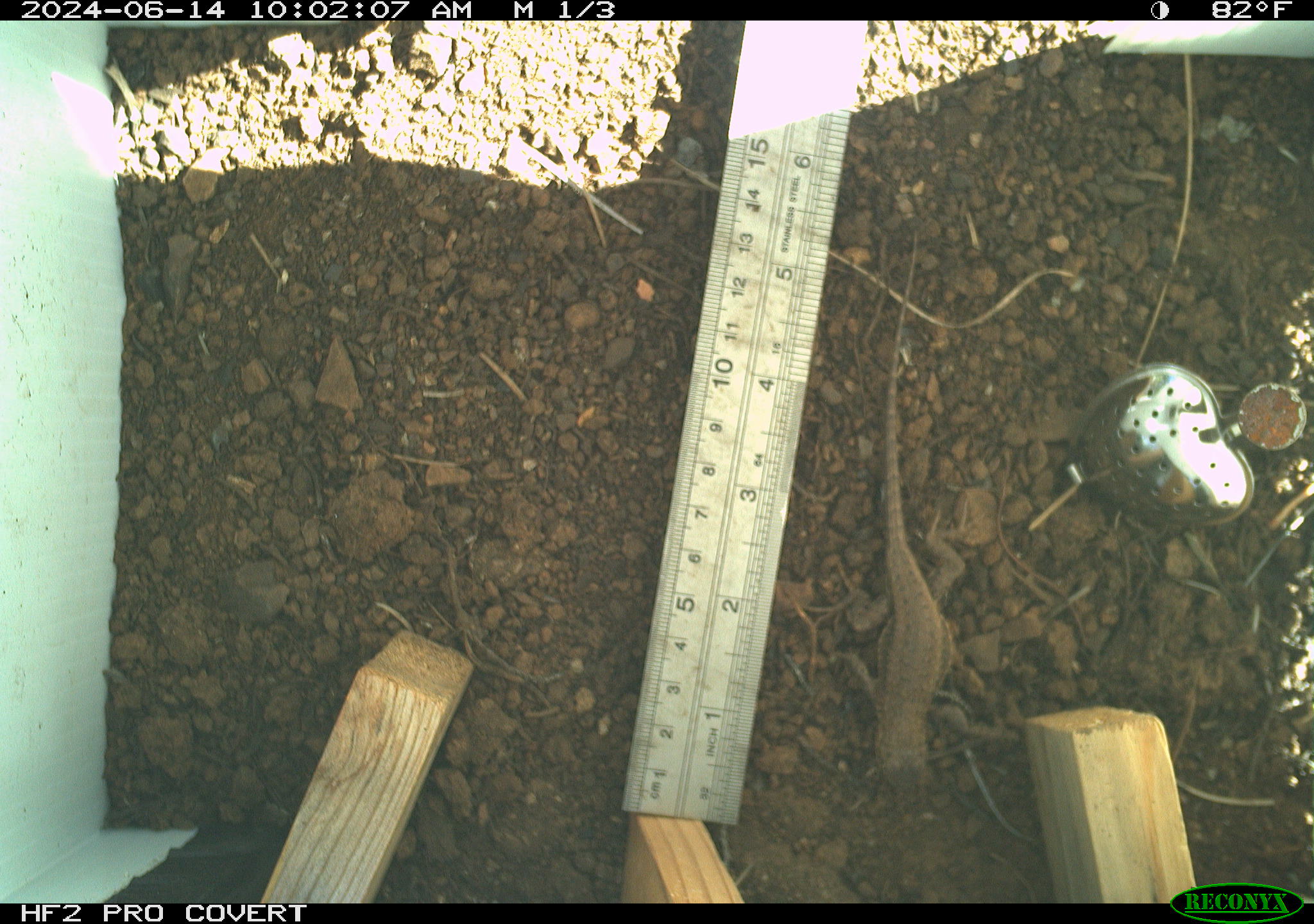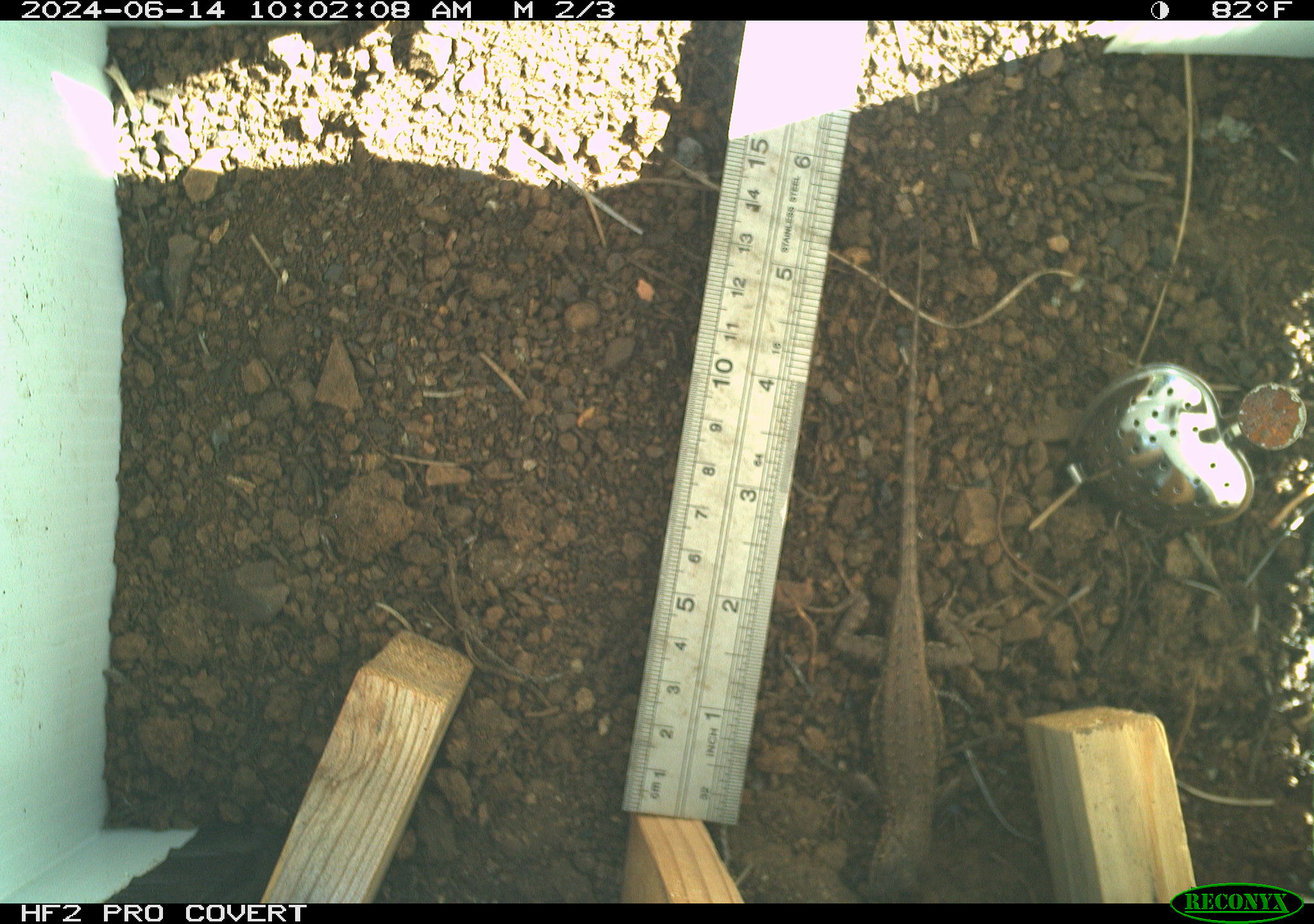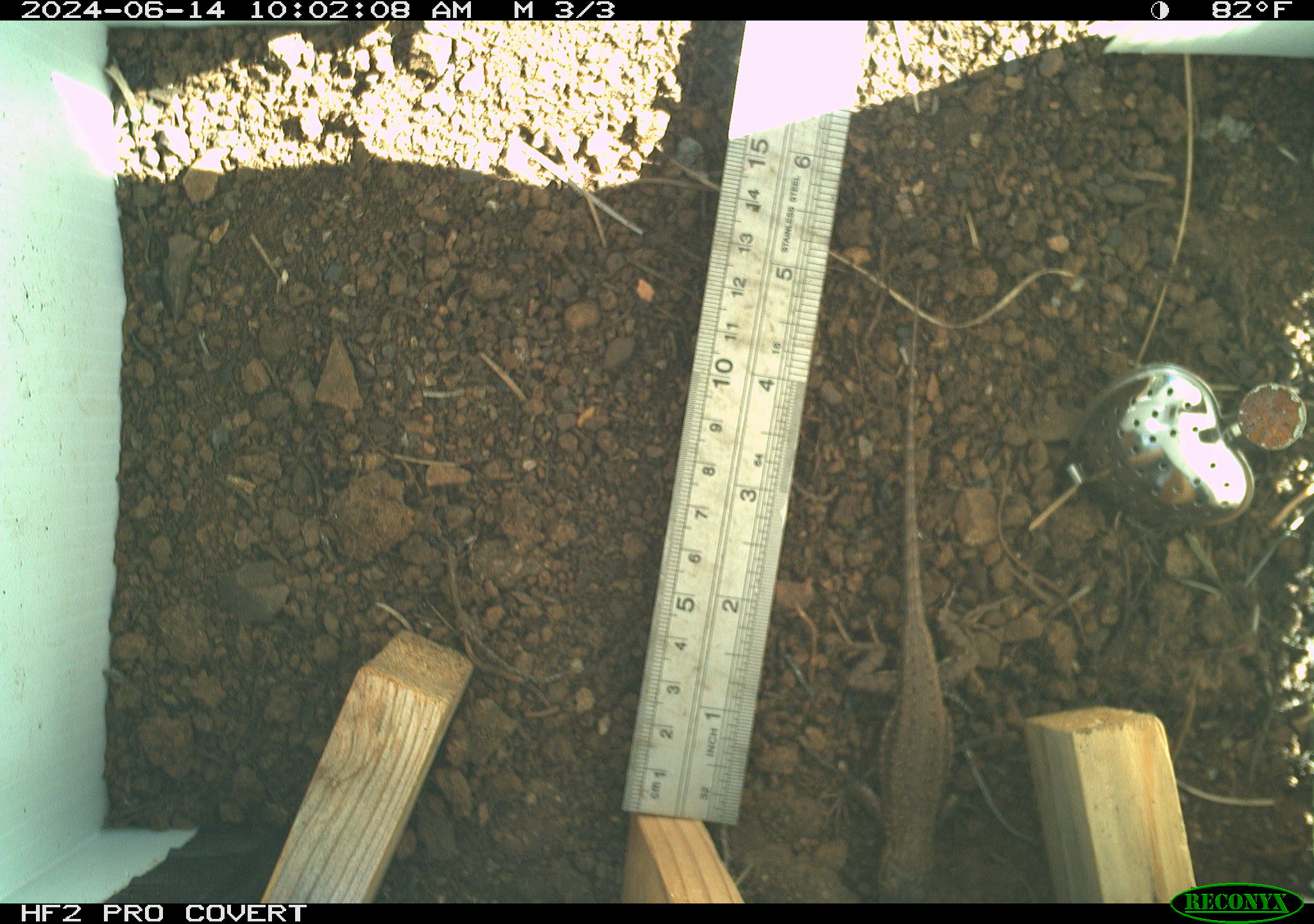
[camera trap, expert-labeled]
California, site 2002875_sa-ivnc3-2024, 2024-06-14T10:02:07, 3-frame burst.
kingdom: Animalia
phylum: Chordata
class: Reptilia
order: Squamata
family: Phrynosomatidae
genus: Sceloporus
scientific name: Sceloporus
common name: spiny lizards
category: sceloporus species